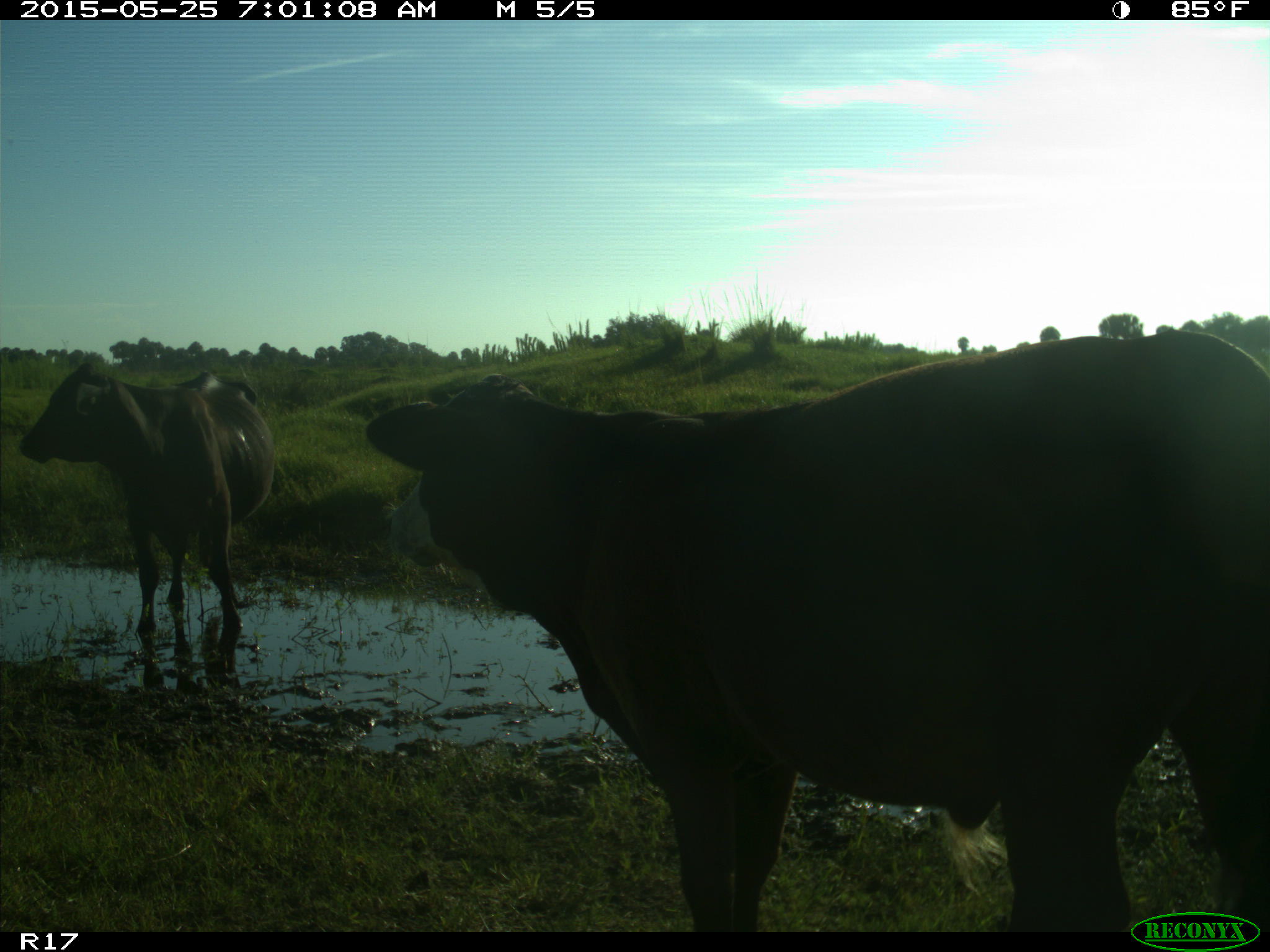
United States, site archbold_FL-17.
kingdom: Animalia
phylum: Chordata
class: Mammalia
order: Artiodactyla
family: Bovidae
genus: Bos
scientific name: Bos taurus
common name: domestic cow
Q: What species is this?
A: Bos taurus (domestic cow).